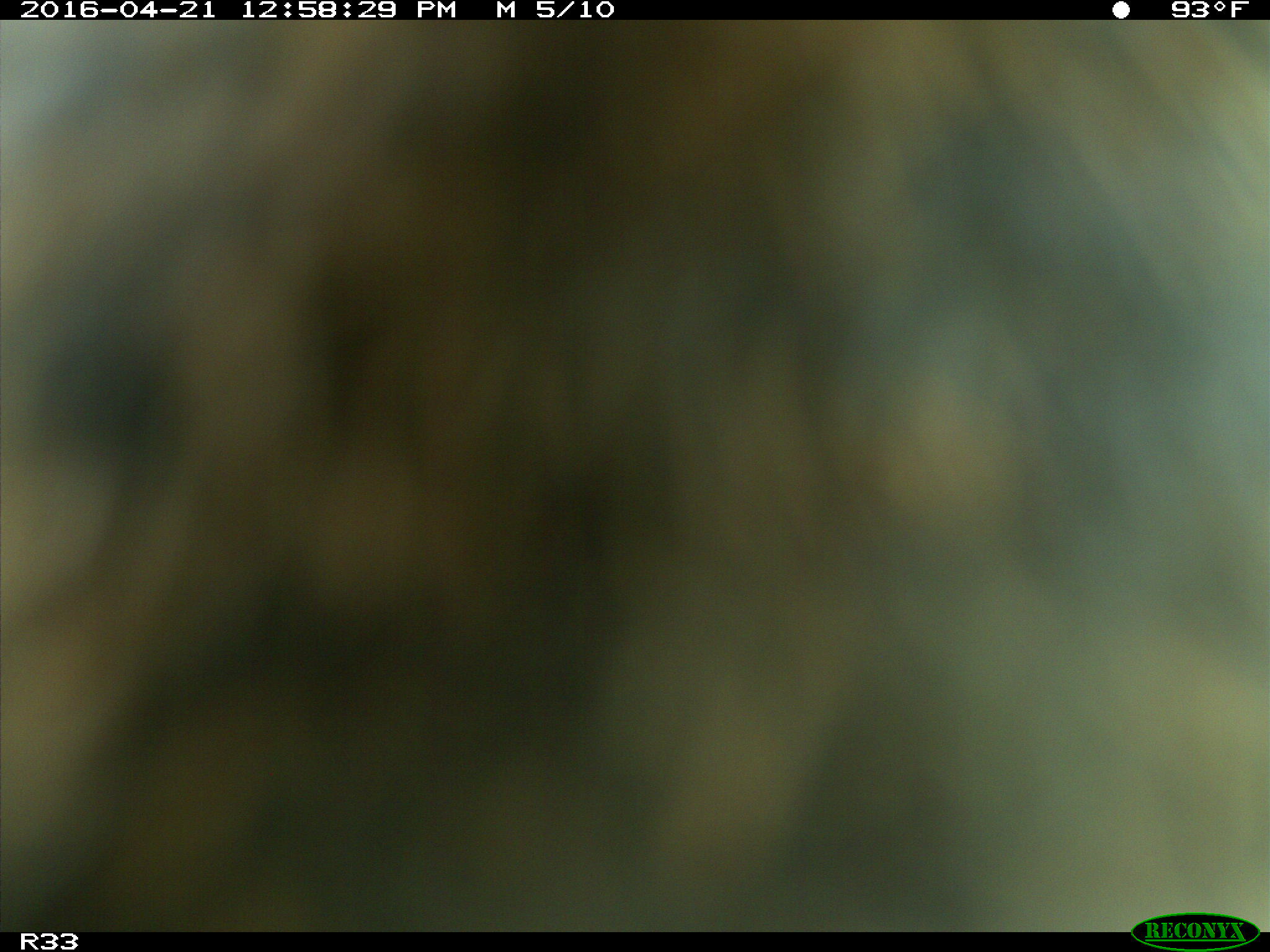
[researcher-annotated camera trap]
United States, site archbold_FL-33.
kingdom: Animalia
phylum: Chordata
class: Mammalia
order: Artiodactyla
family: Bovidae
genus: Bos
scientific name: Bos taurus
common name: domestic cow